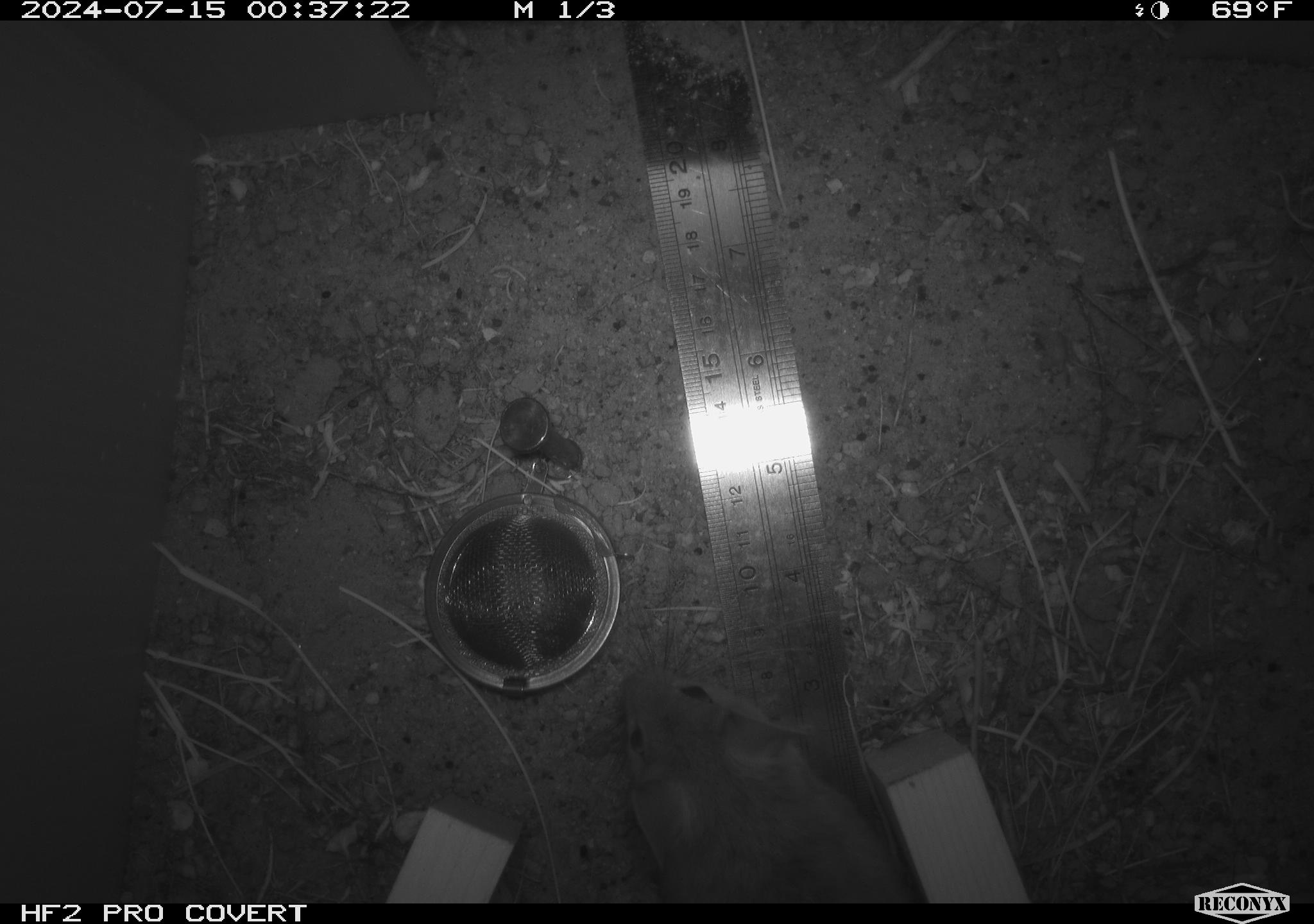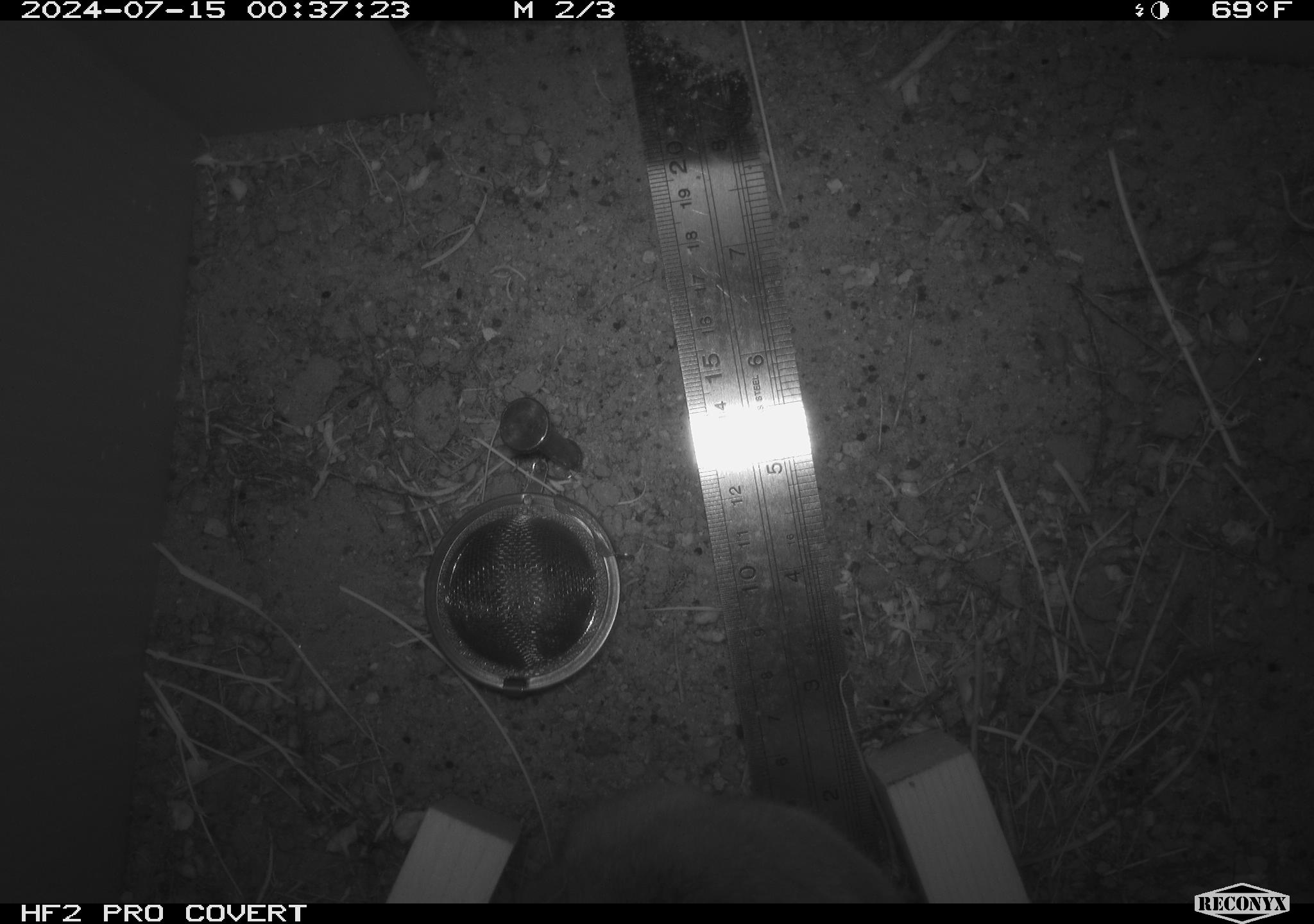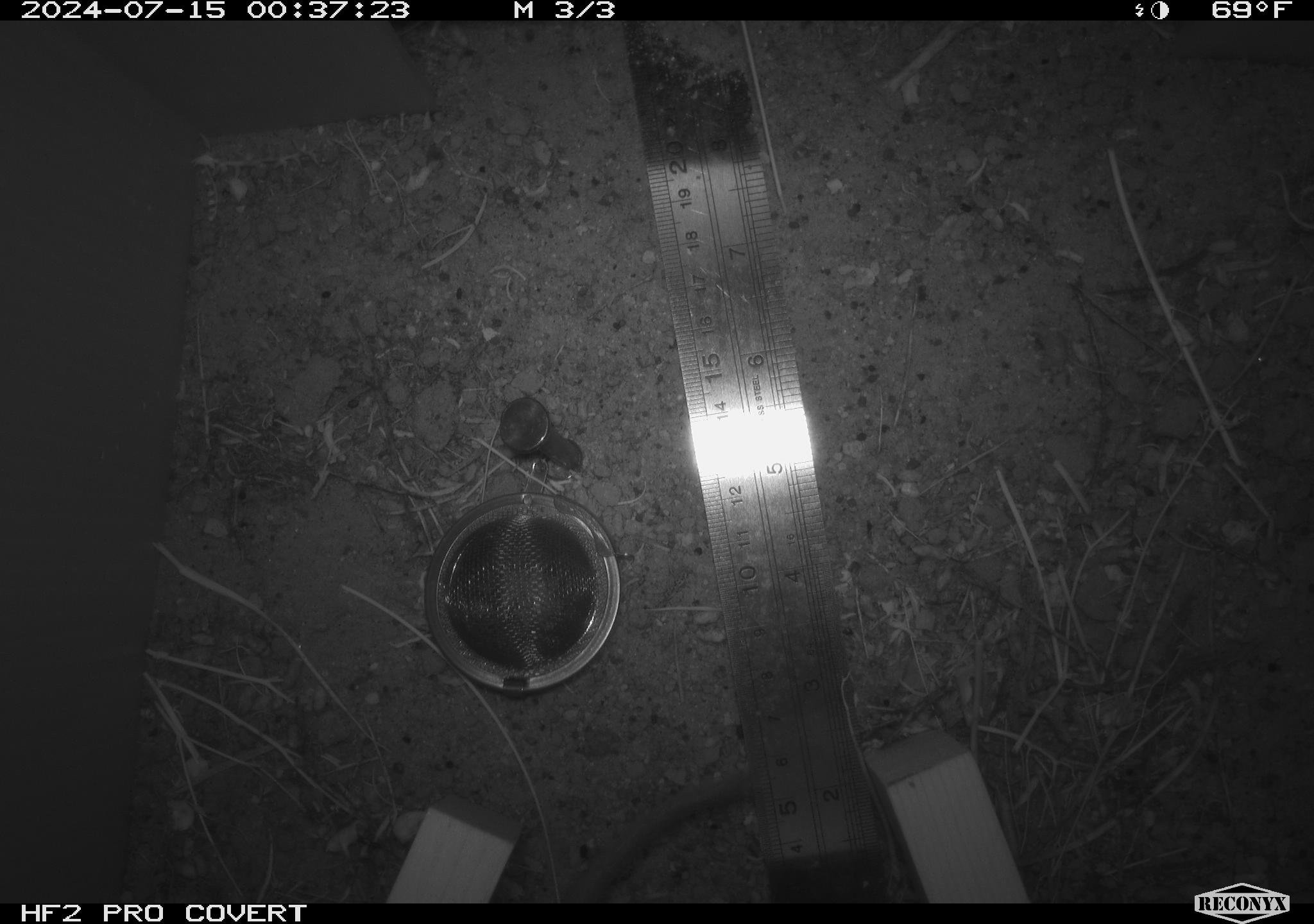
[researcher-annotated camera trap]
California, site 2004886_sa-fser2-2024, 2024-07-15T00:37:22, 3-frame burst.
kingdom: Animalia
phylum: Chordata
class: Mammalia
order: Rodentia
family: Cricetidae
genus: Neotoma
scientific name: Neotoma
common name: pack rat or woodrat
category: neotoma species